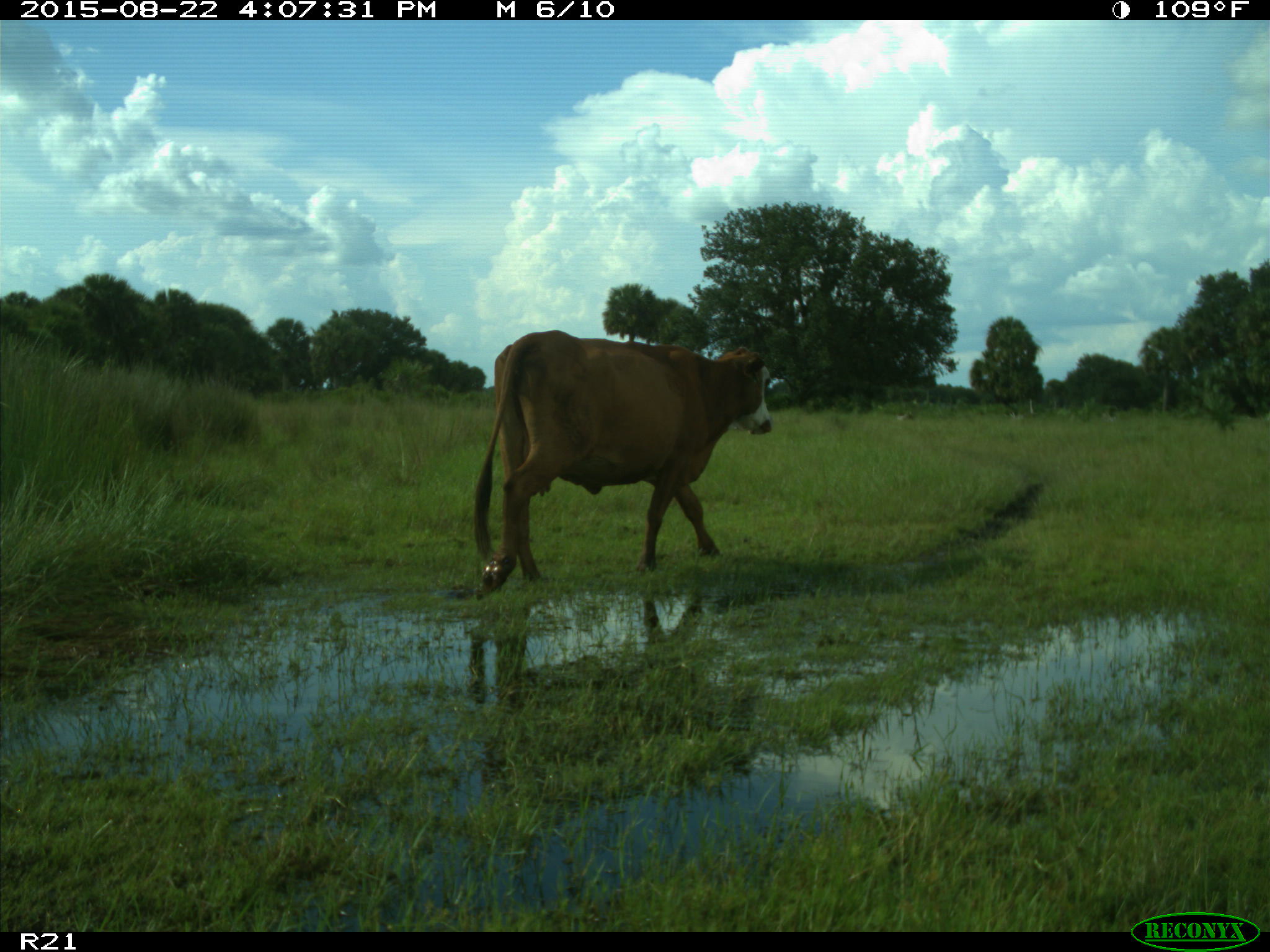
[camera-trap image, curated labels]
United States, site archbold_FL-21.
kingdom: Animalia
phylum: Chordata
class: Mammalia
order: Artiodactyla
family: Bovidae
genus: Bos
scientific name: Bos taurus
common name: domestic cow